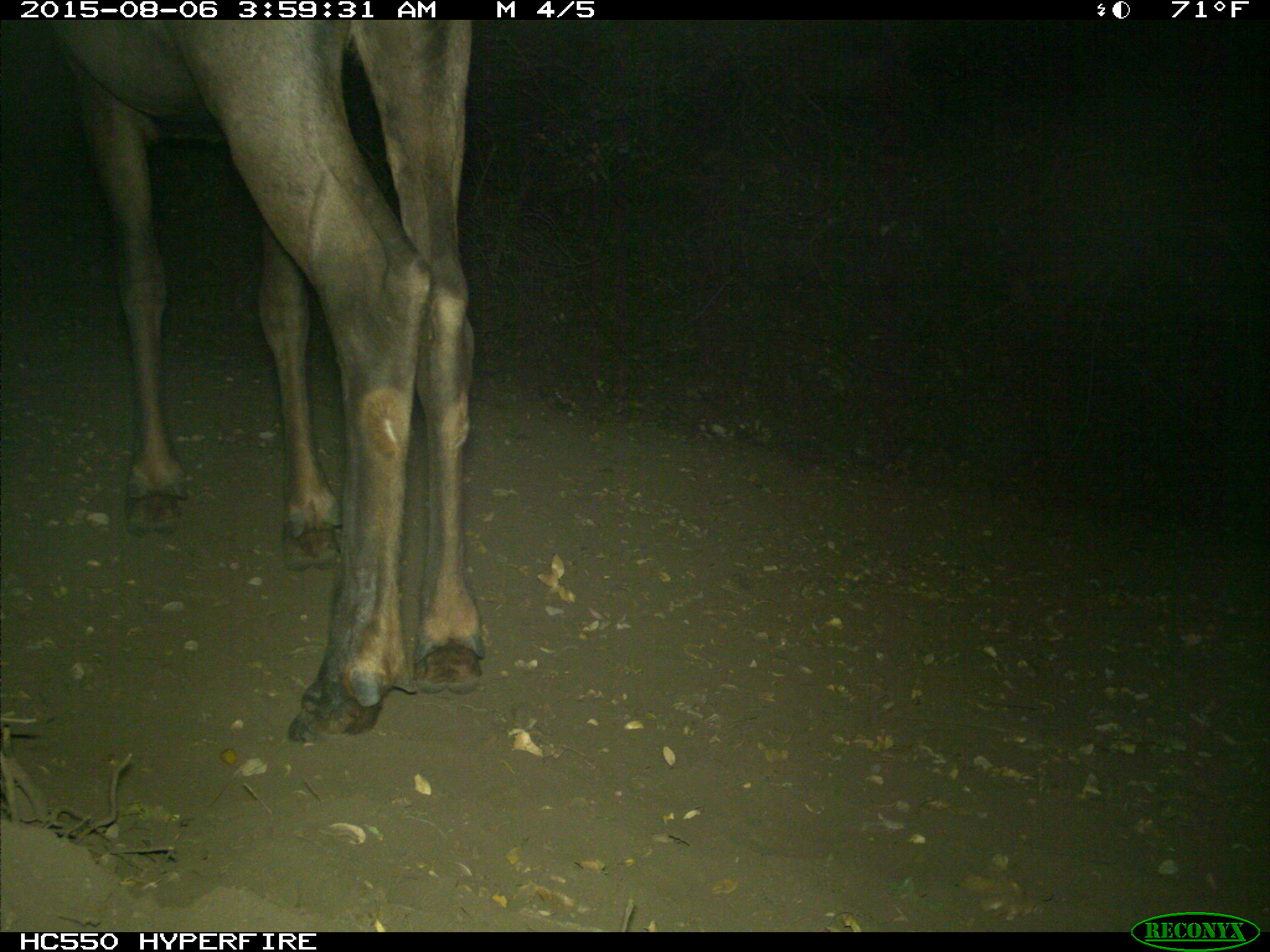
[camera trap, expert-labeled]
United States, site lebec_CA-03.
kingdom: Animalia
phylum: Chordata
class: Mammalia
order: Artiodactyla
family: Cervidae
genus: Cervus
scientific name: Cervus canadensis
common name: elk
Cervus canadensis (elk).